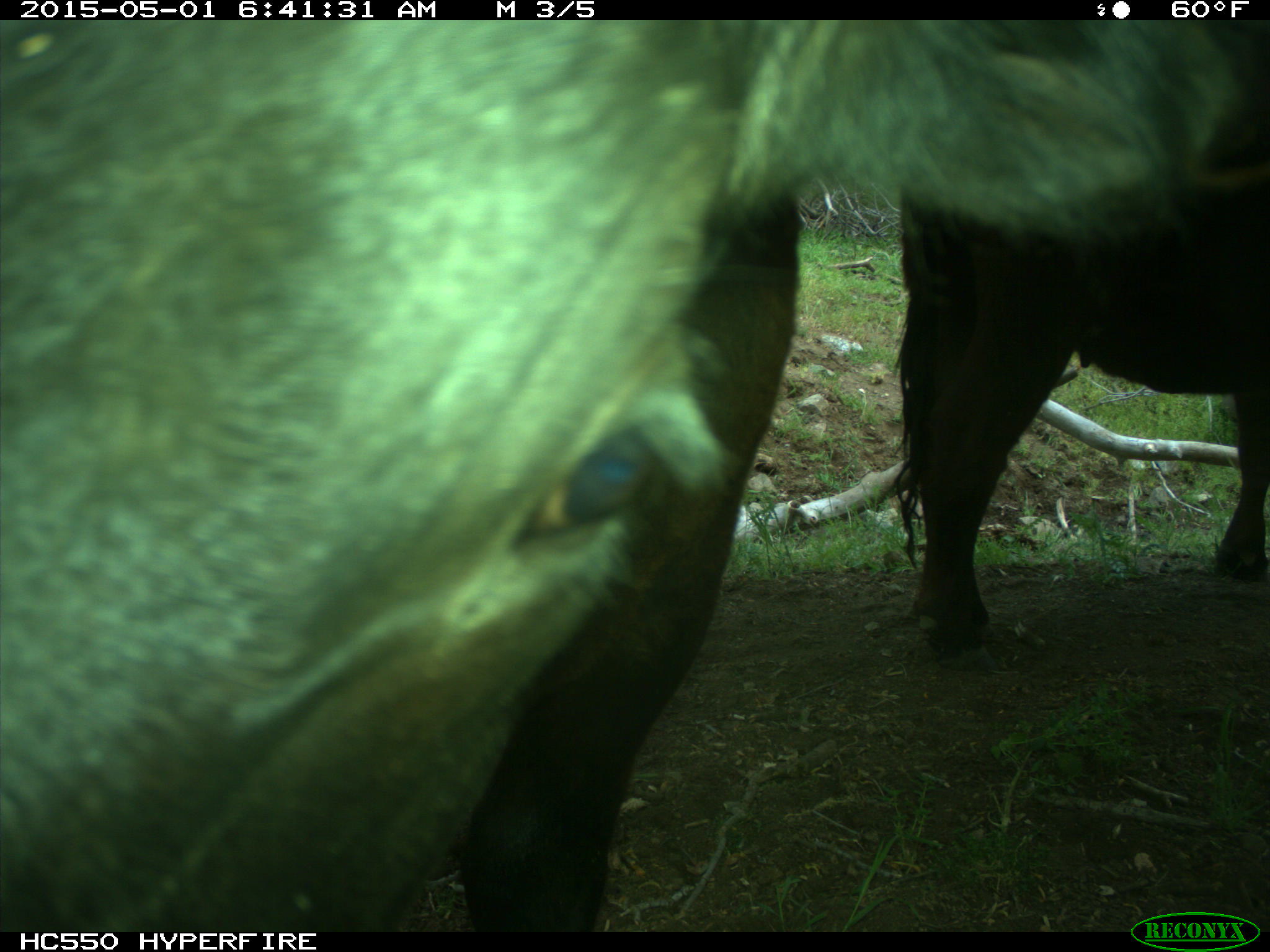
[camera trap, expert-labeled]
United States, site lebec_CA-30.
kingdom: Animalia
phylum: Chordata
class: Mammalia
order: Artiodactyla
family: Bovidae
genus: Bos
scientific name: Bos taurus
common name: domestic cow